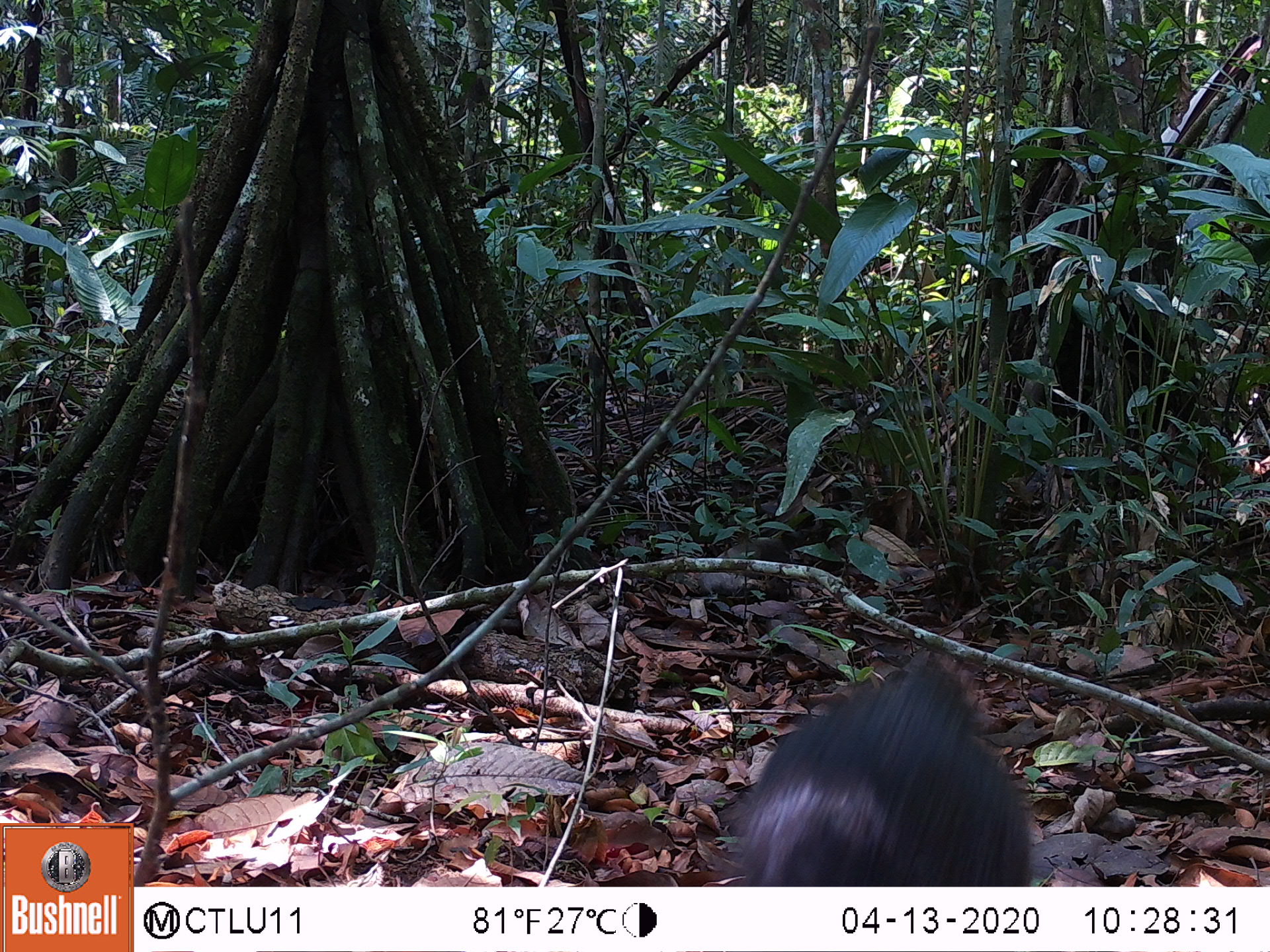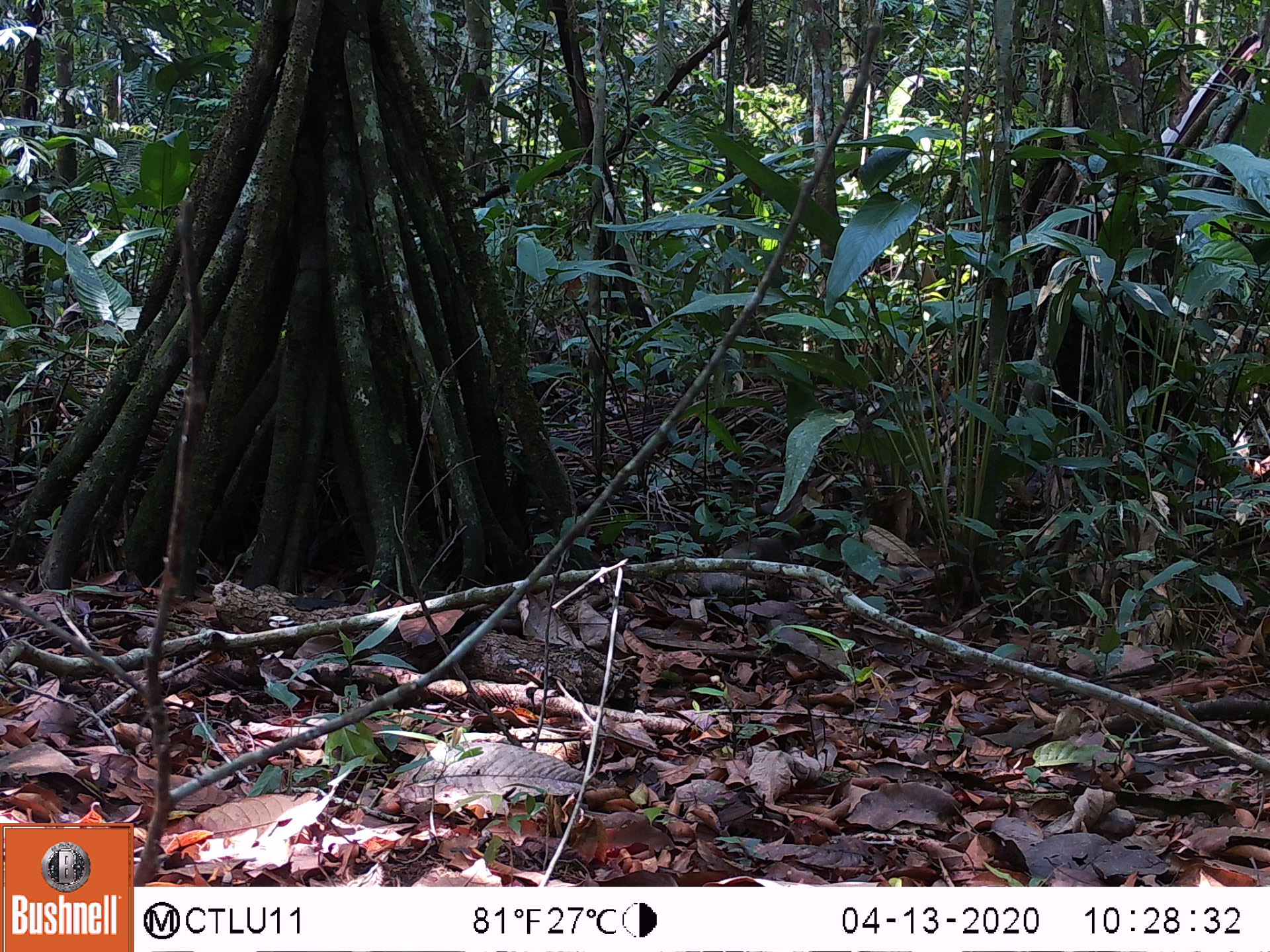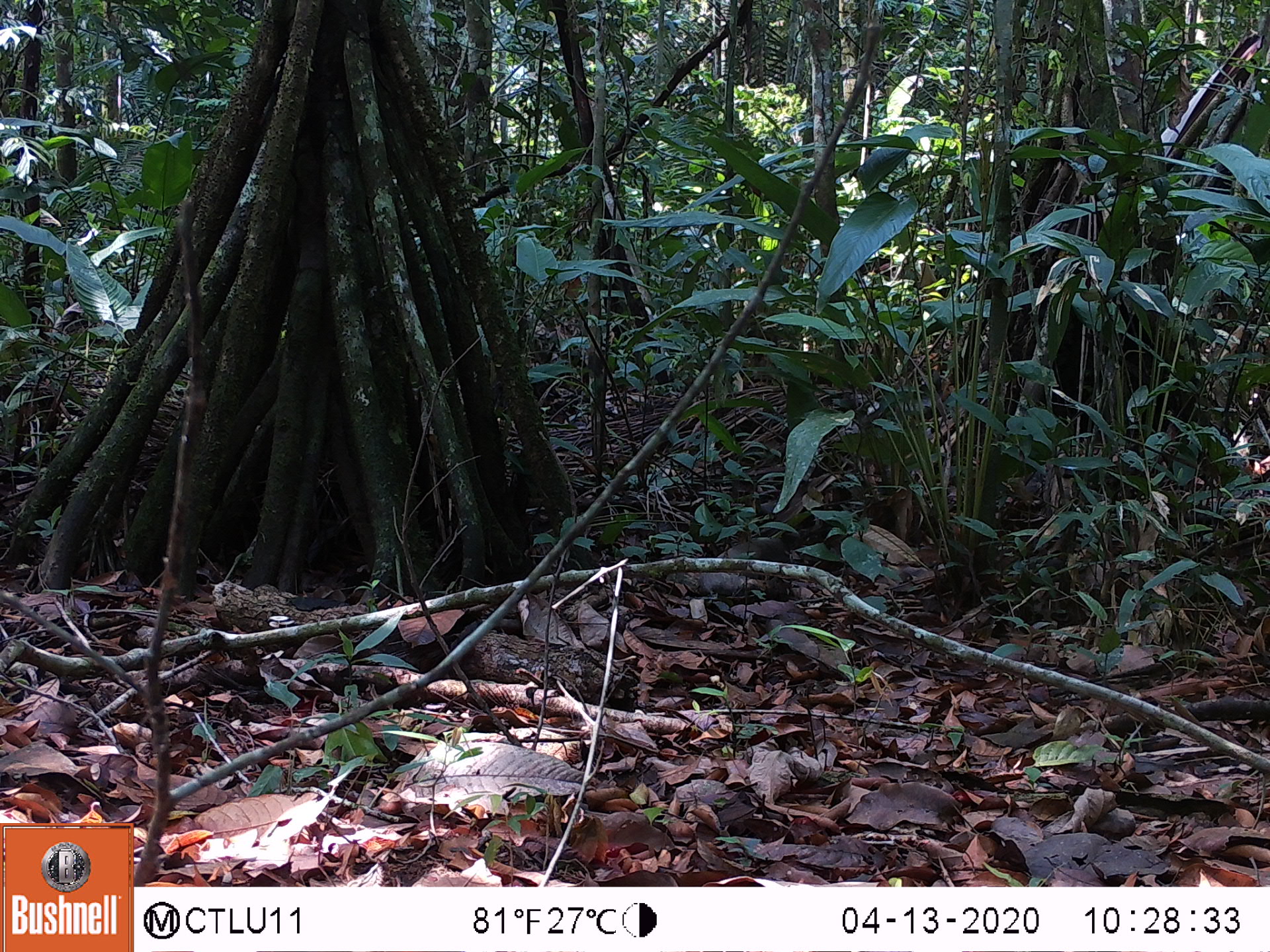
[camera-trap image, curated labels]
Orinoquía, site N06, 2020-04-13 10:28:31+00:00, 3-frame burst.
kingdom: Animalia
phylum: Chordata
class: Mammalia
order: Rodentia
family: Dasyproctidae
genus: Dasyprocta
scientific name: Dasyprocta fuliginosa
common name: black agouti